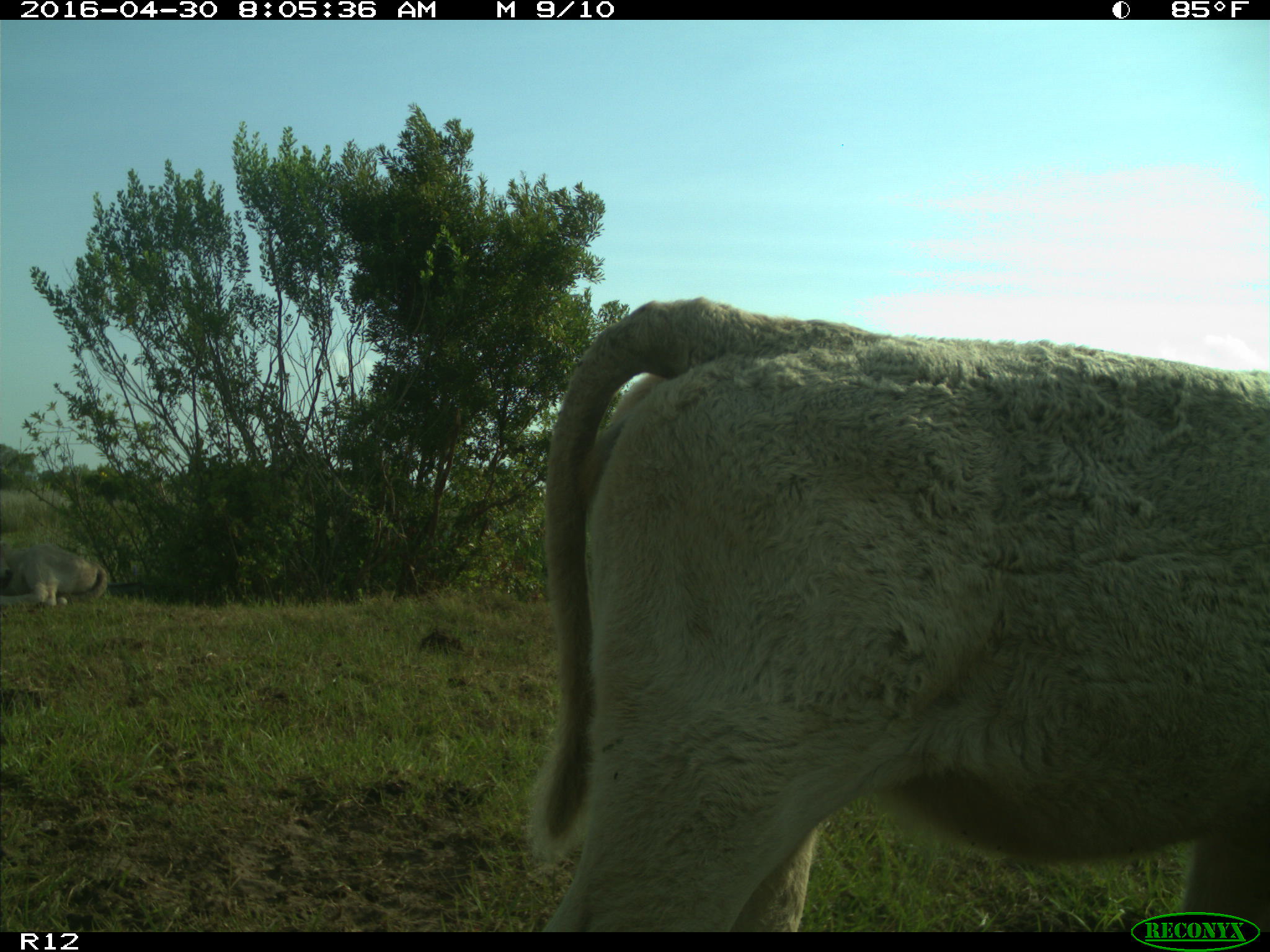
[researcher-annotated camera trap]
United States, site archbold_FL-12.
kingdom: Animalia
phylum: Chordata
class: Mammalia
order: Artiodactyla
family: Bovidae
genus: Bos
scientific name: Bos taurus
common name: domestic cow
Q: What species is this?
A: Bos taurus (domestic cow).